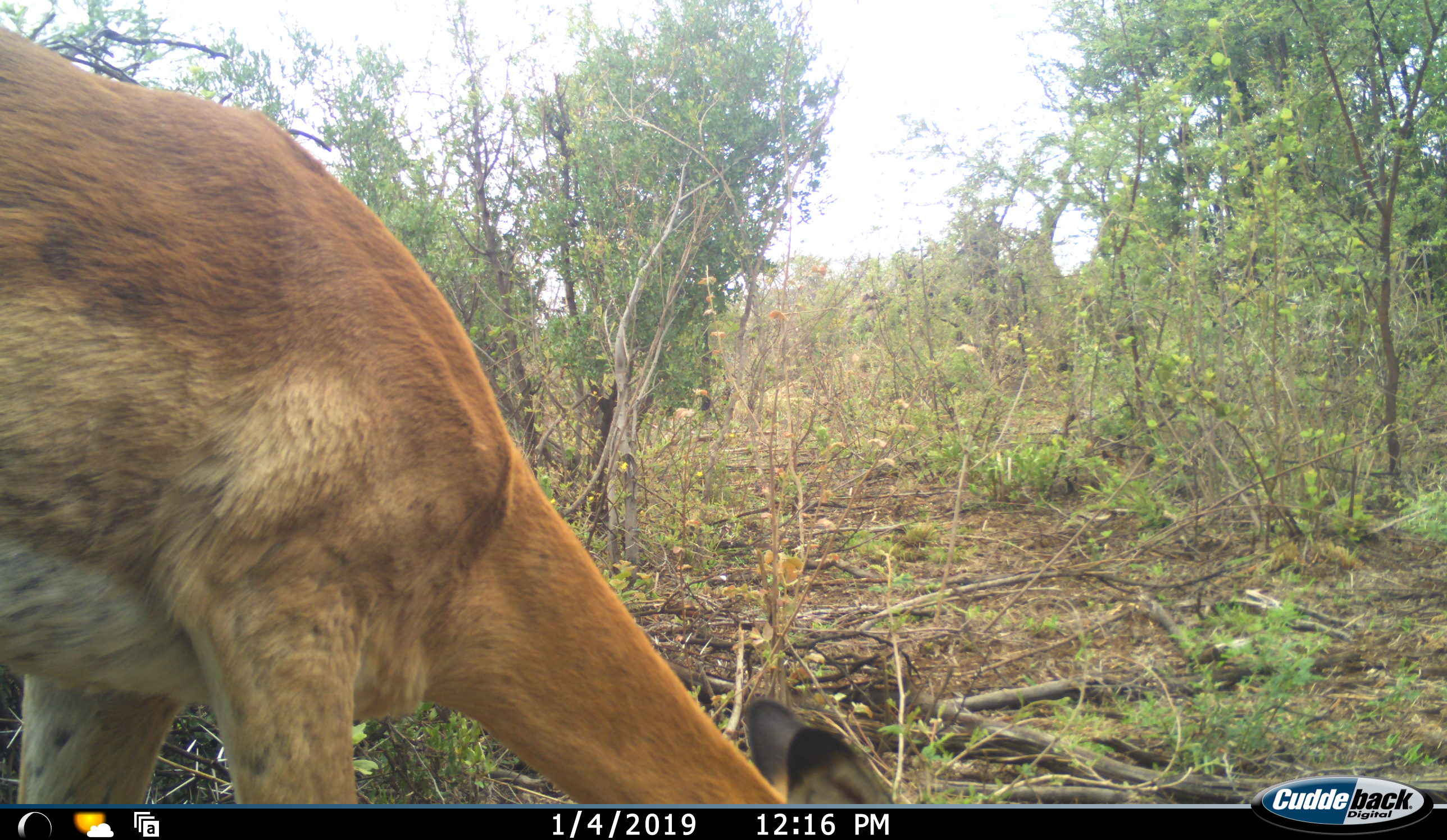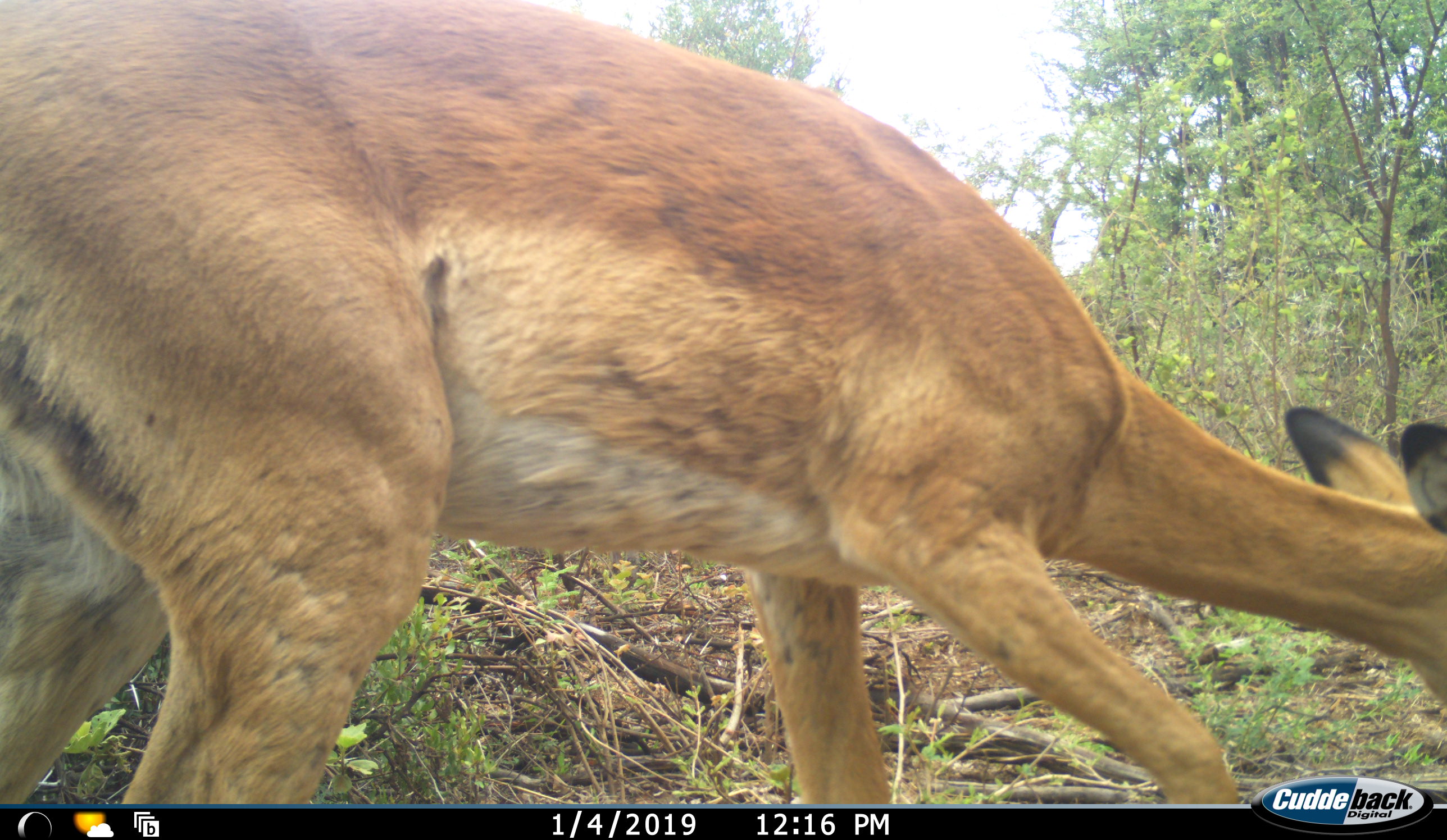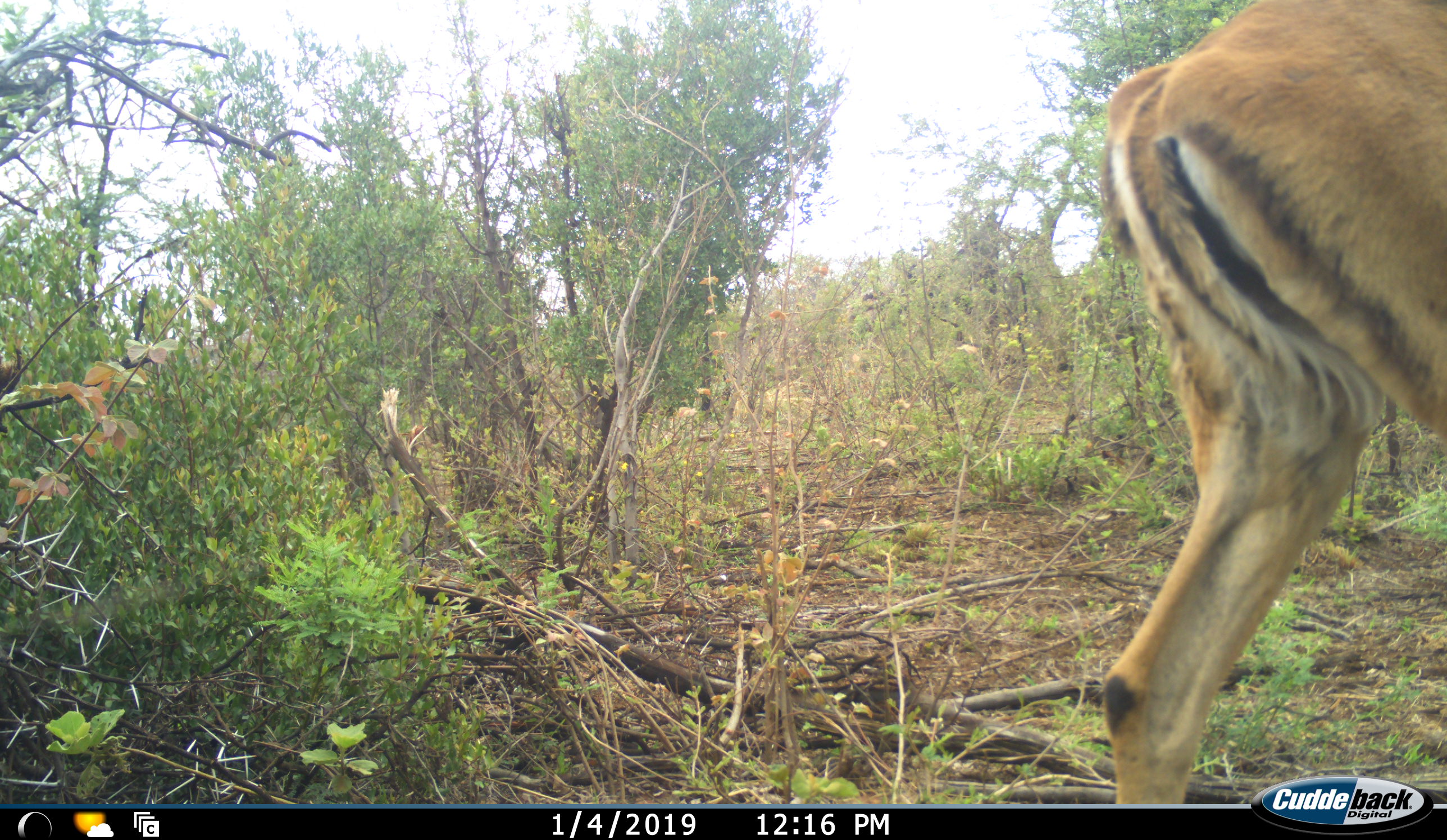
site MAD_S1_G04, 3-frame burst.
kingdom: Animalia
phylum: Chordata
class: Mammalia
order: Artiodactyla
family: Bovidae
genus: Aepyceros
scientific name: Aepyceros melampus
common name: impala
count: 1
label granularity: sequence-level